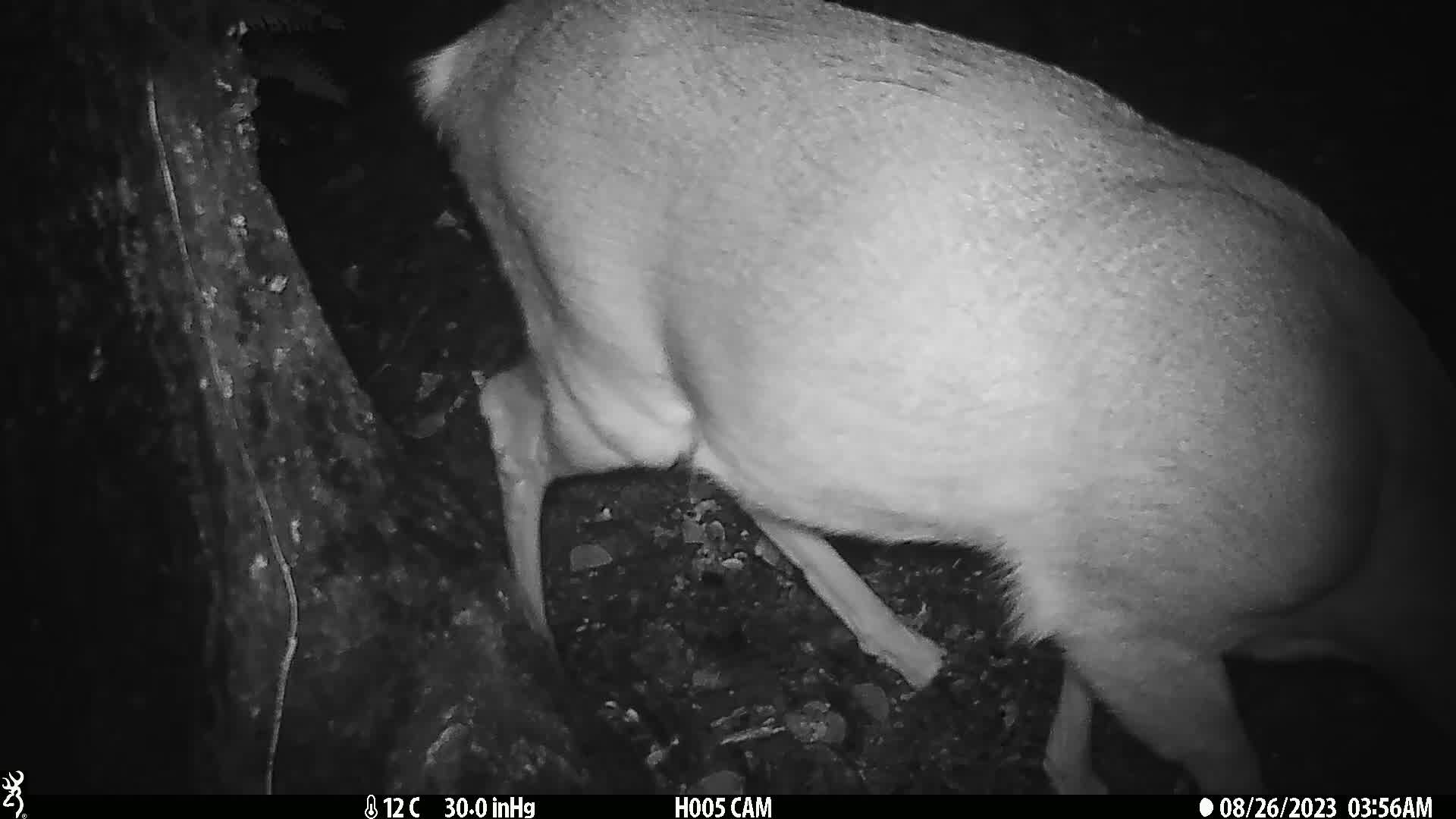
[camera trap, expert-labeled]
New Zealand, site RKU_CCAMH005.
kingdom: Animalia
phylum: Chordata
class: Mammalia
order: Artiodactyla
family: Cervidae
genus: Odocoileus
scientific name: Odocoileus virginianus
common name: white-tailed deer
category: white tailed deer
White tailed deer (white-tailed deer) (Odocoileus virginianus).